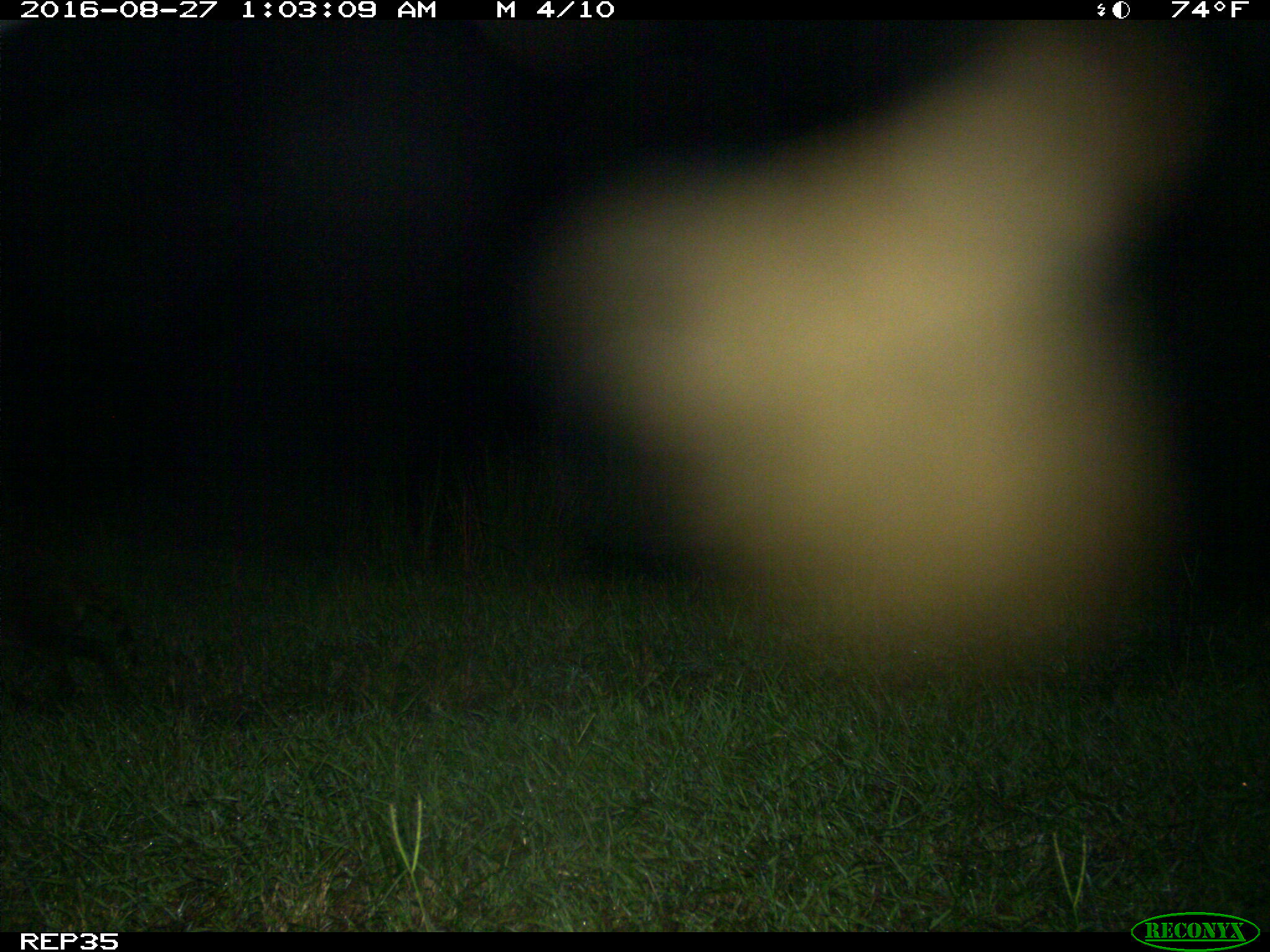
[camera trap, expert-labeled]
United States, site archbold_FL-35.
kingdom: Animalia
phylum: Chordata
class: Mammalia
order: Carnivora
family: Procyonidae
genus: Procyon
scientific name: Procyon lotor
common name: common raccoon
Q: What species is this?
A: Procyon lotor (common raccoon).